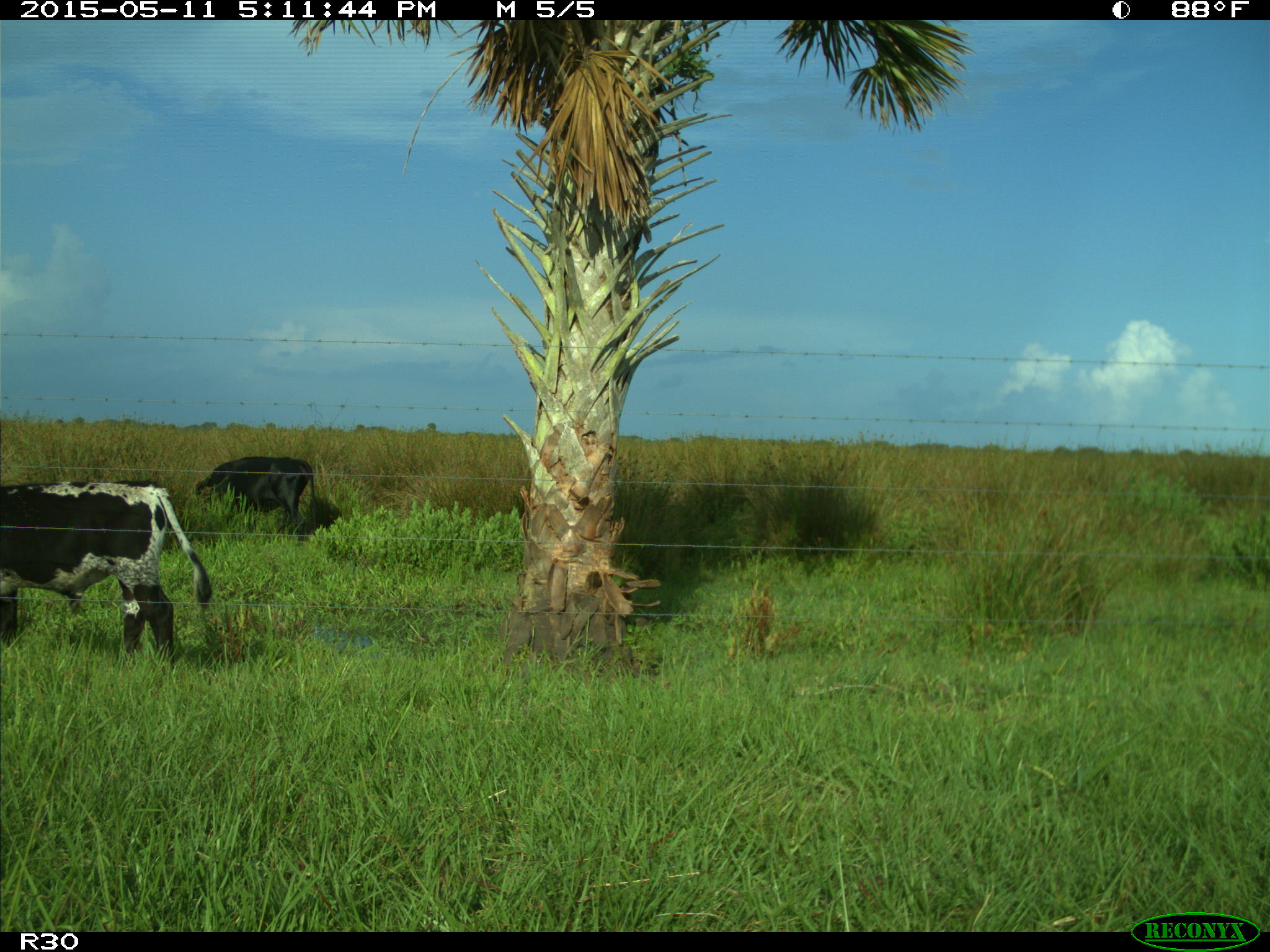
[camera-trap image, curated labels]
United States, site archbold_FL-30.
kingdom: Animalia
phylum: Chordata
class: Mammalia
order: Artiodactyla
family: Bovidae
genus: Bos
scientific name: Bos taurus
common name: domestic cow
Bos taurus (domestic cow).